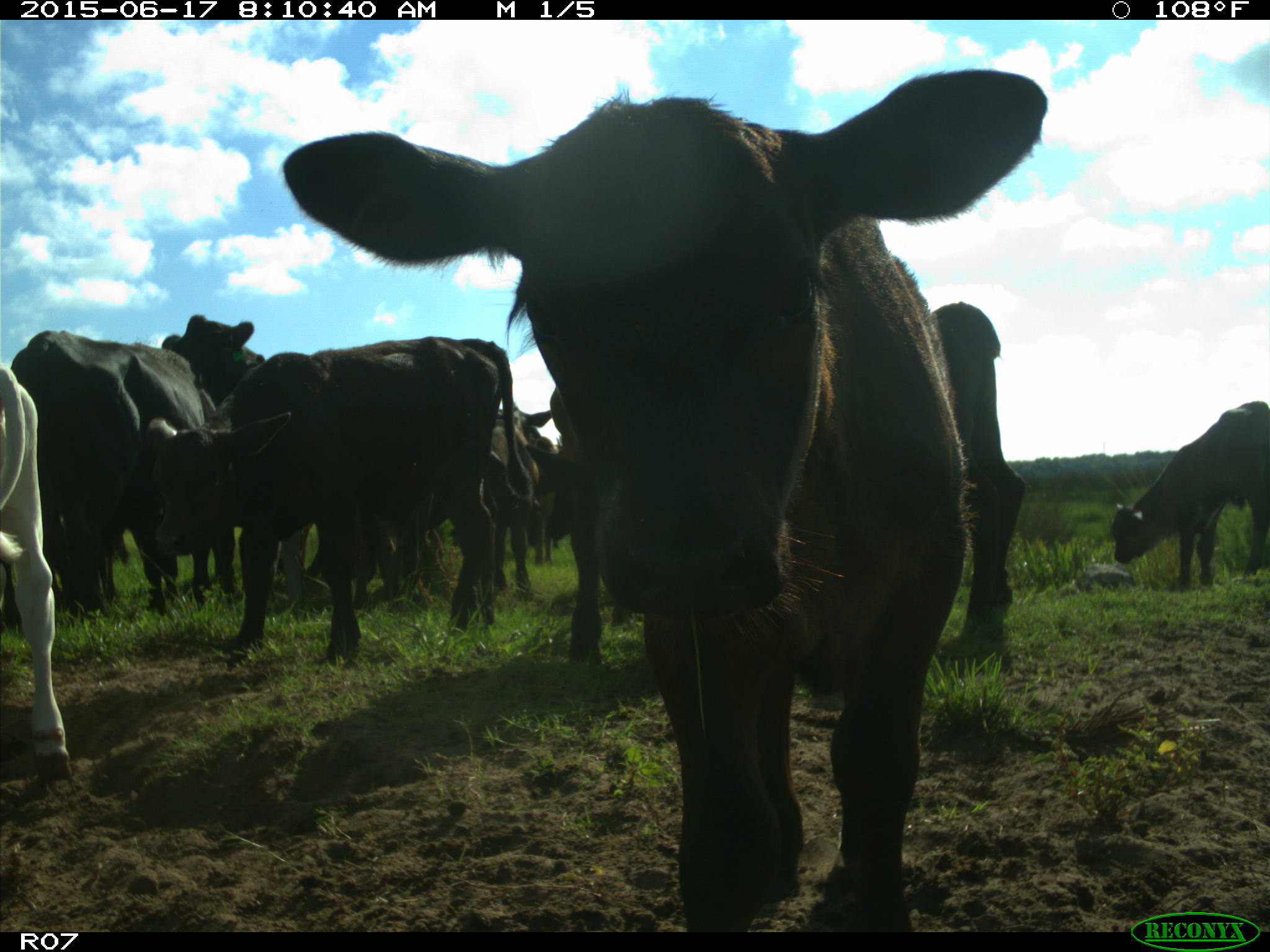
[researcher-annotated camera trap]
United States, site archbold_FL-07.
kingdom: Animalia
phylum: Chordata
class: Mammalia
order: Artiodactyla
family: Bovidae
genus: Bos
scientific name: Bos taurus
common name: domestic cow